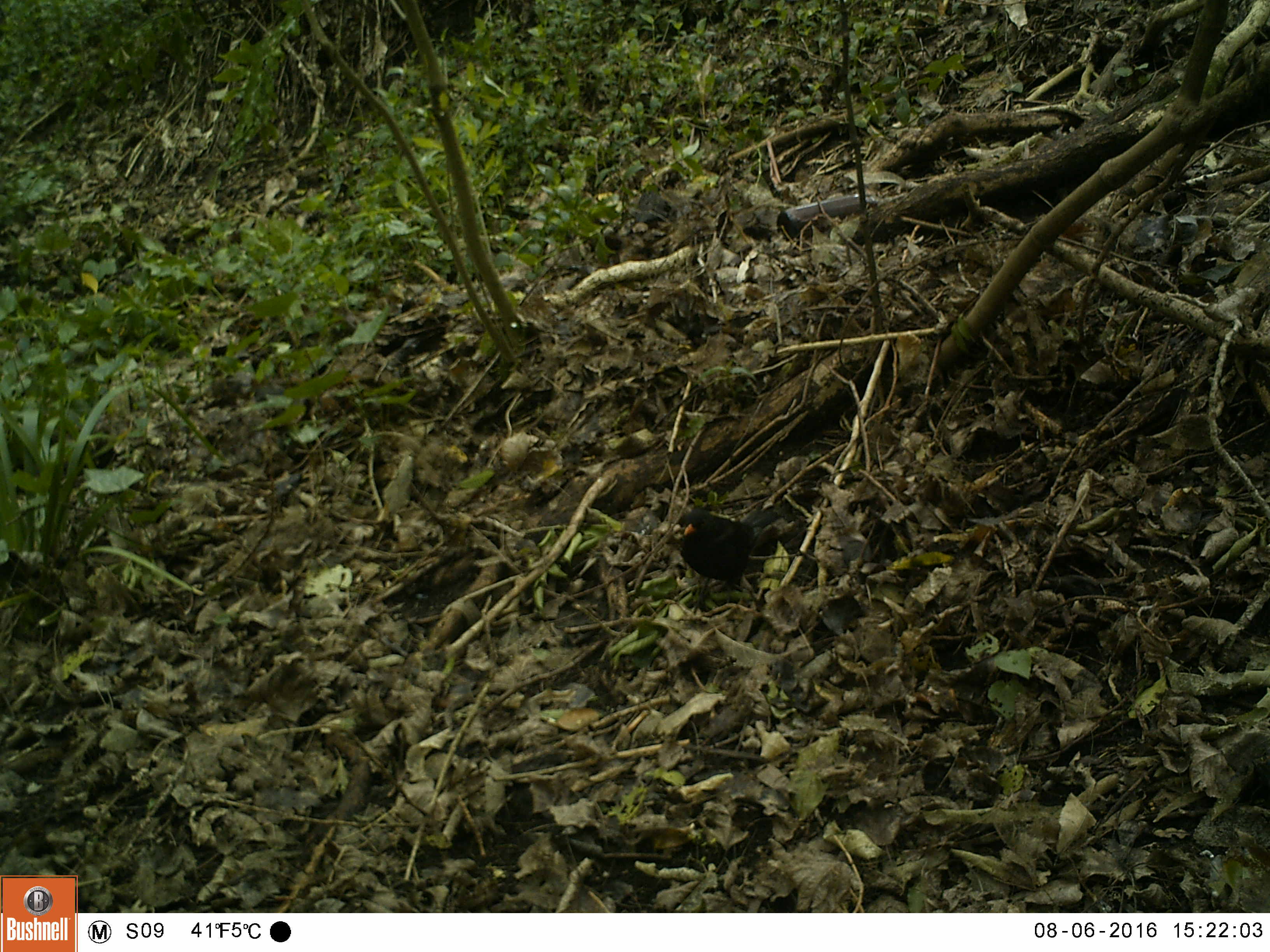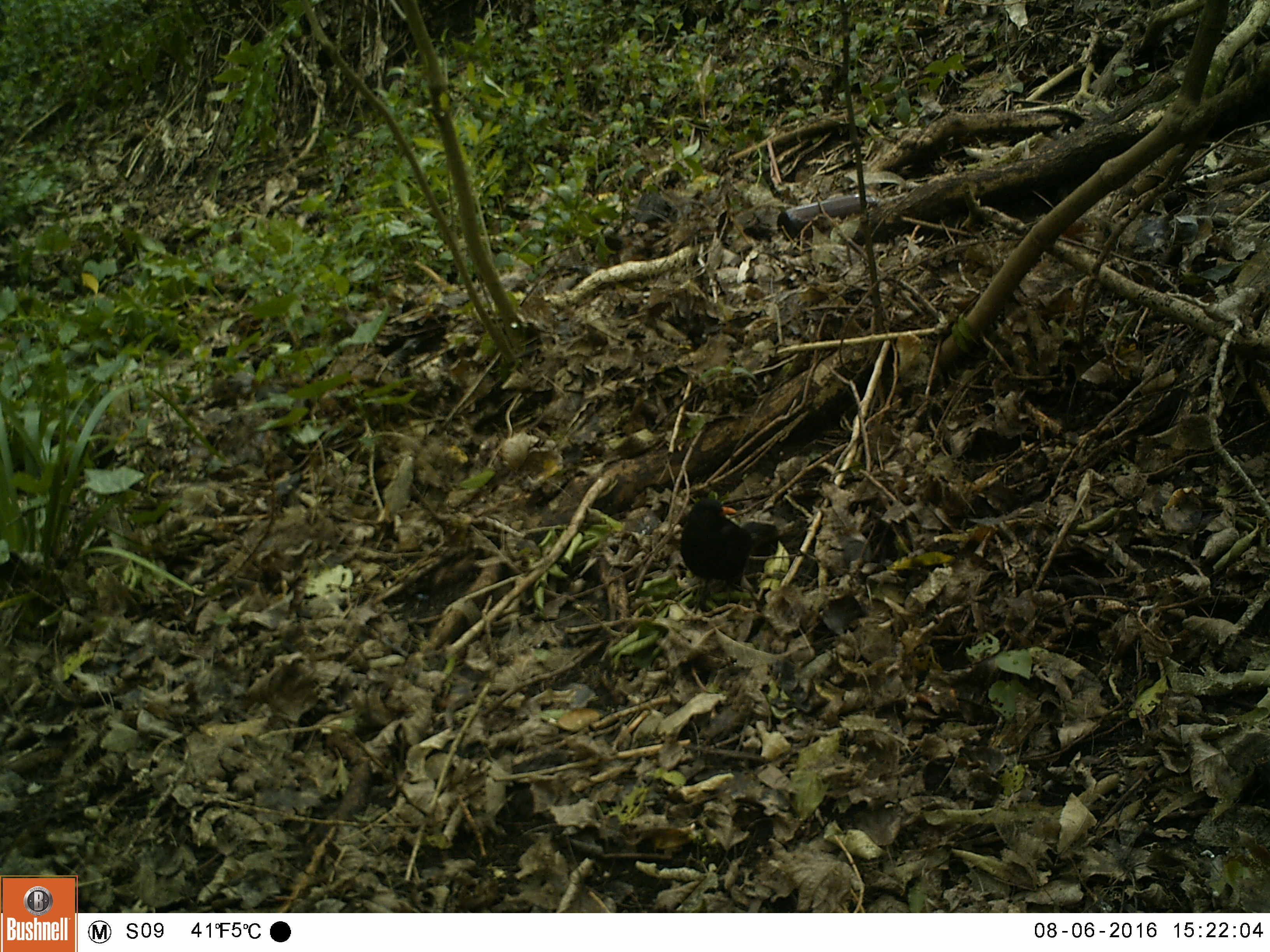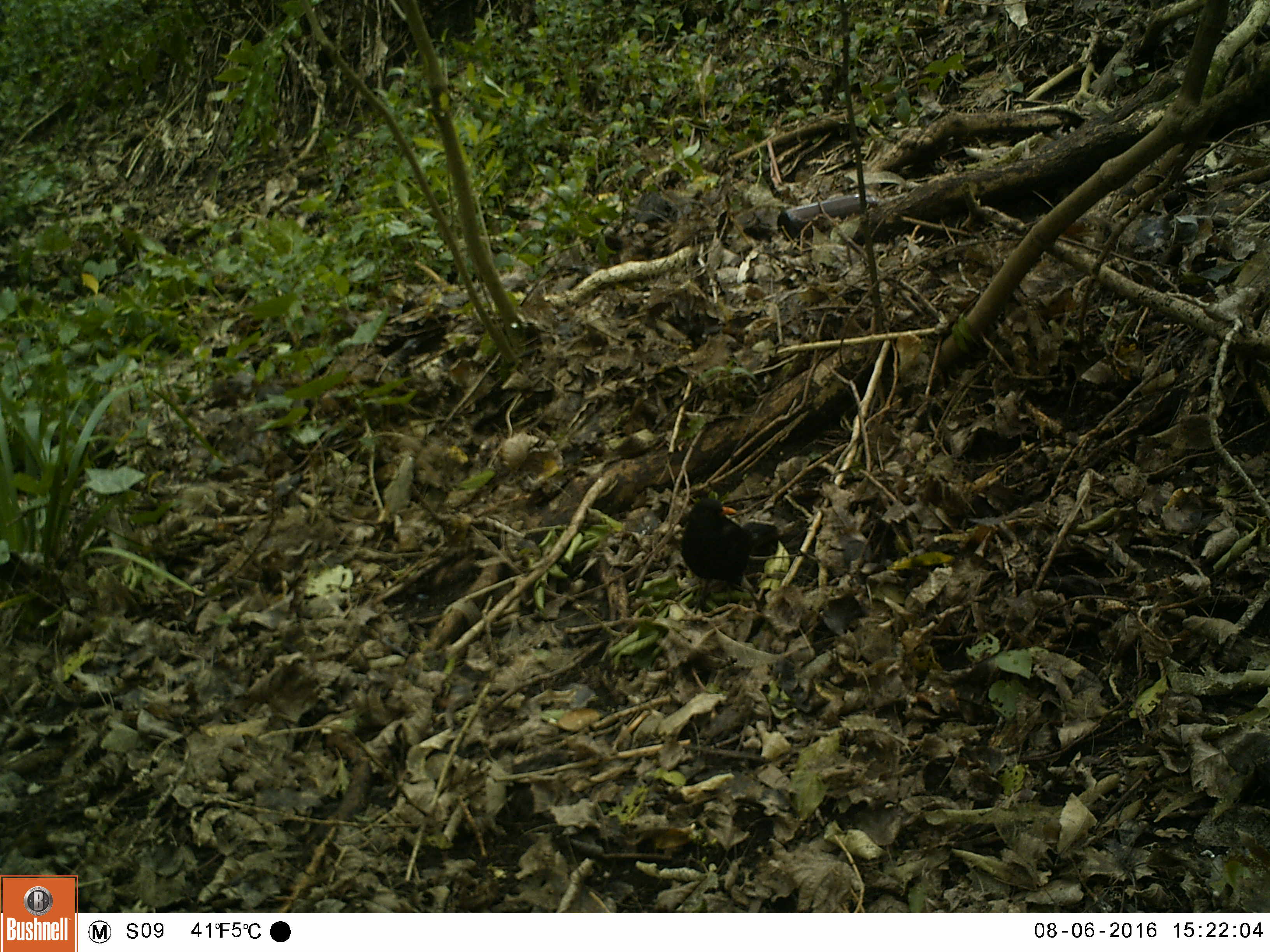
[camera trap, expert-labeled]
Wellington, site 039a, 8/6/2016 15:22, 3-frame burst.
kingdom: Animalia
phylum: Chordata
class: Aves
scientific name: Aves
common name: bird